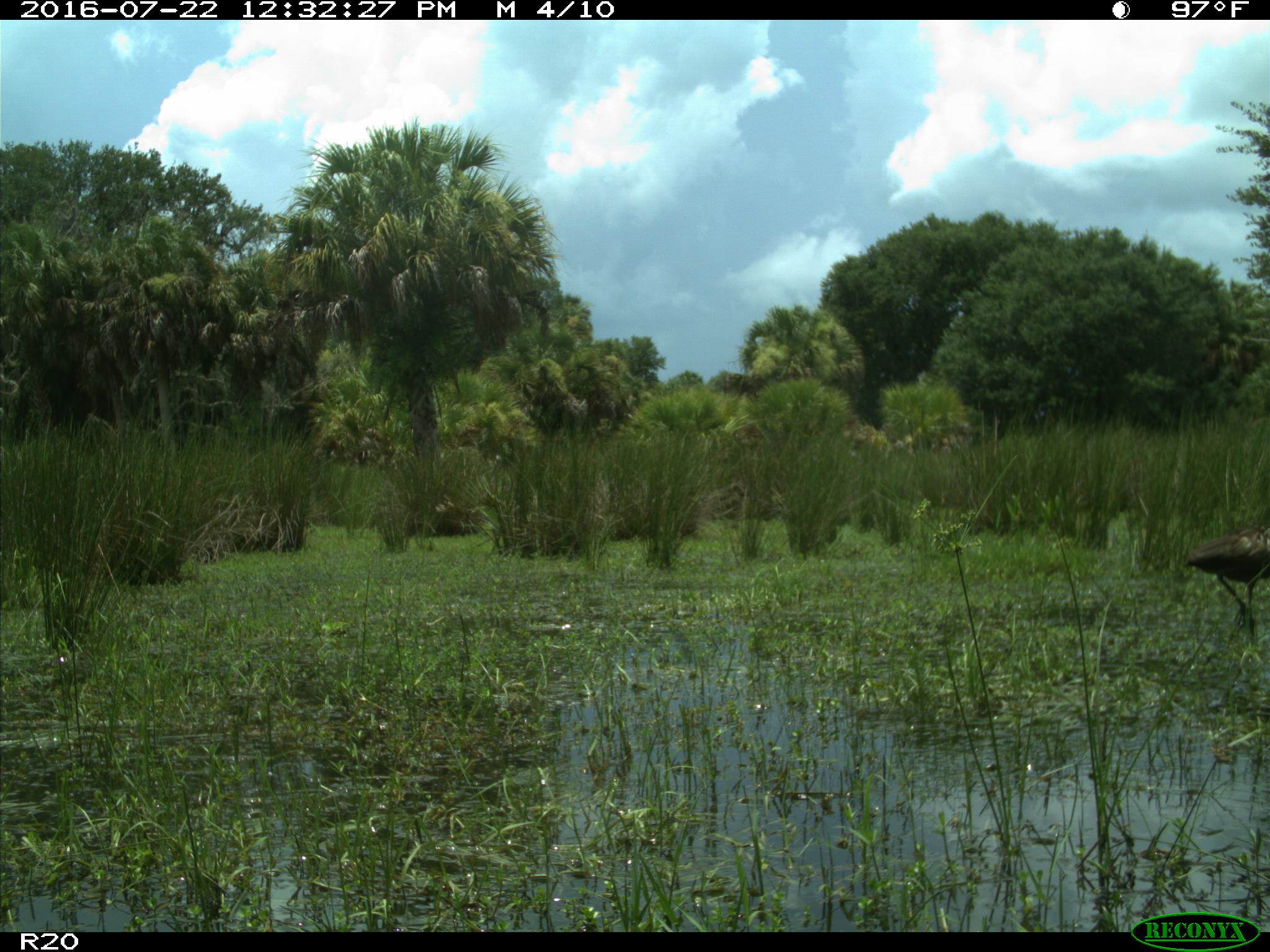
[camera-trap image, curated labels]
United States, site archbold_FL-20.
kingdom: Animalia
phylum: Chordata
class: Aves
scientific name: Aves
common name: birds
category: unidentified bird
Unidentified bird (birds) (Aves).